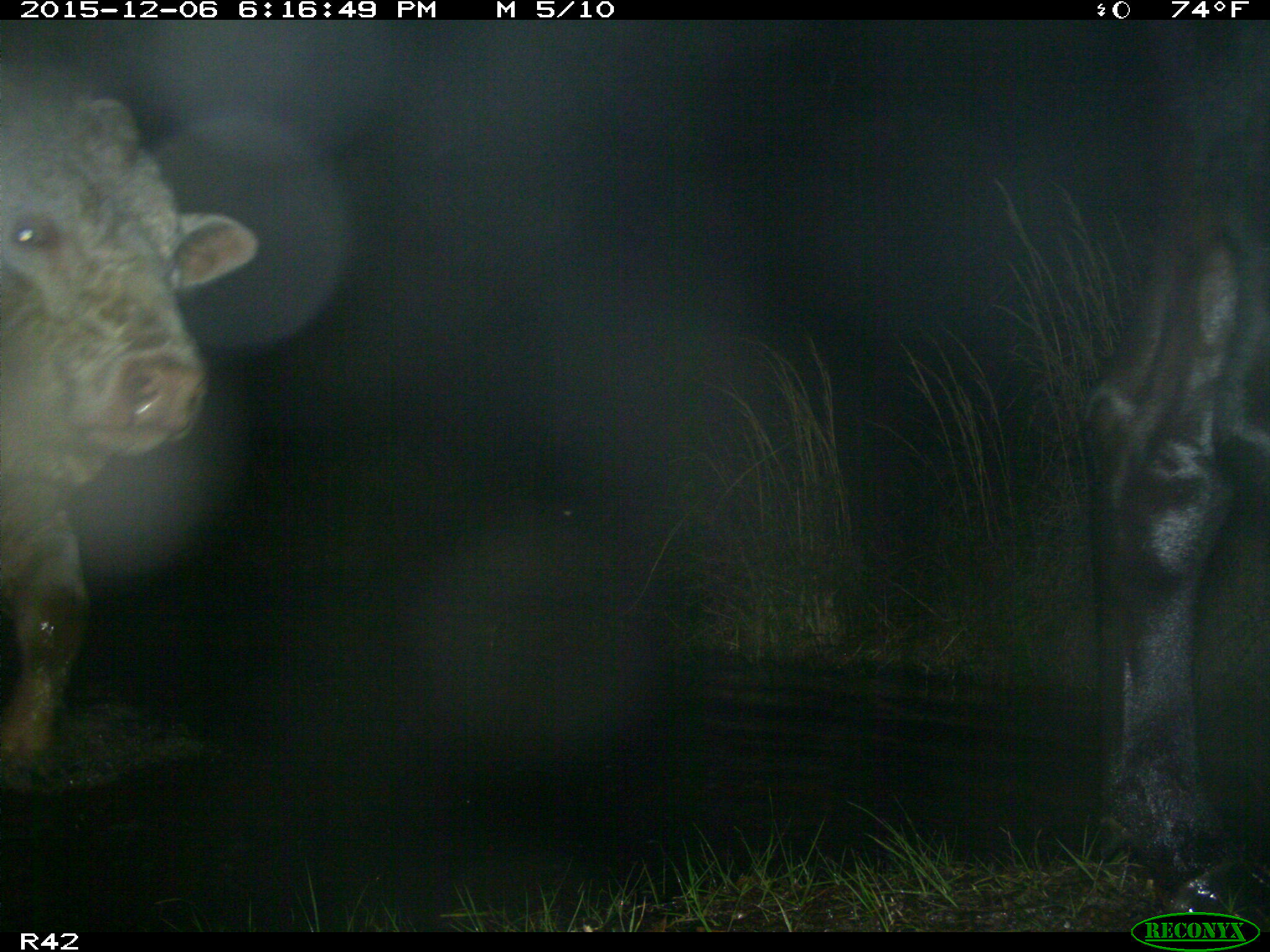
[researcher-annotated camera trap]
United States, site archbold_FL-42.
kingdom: Animalia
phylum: Chordata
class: Mammalia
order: Artiodactyla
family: Bovidae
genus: Bos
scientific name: Bos taurus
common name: domestic cow